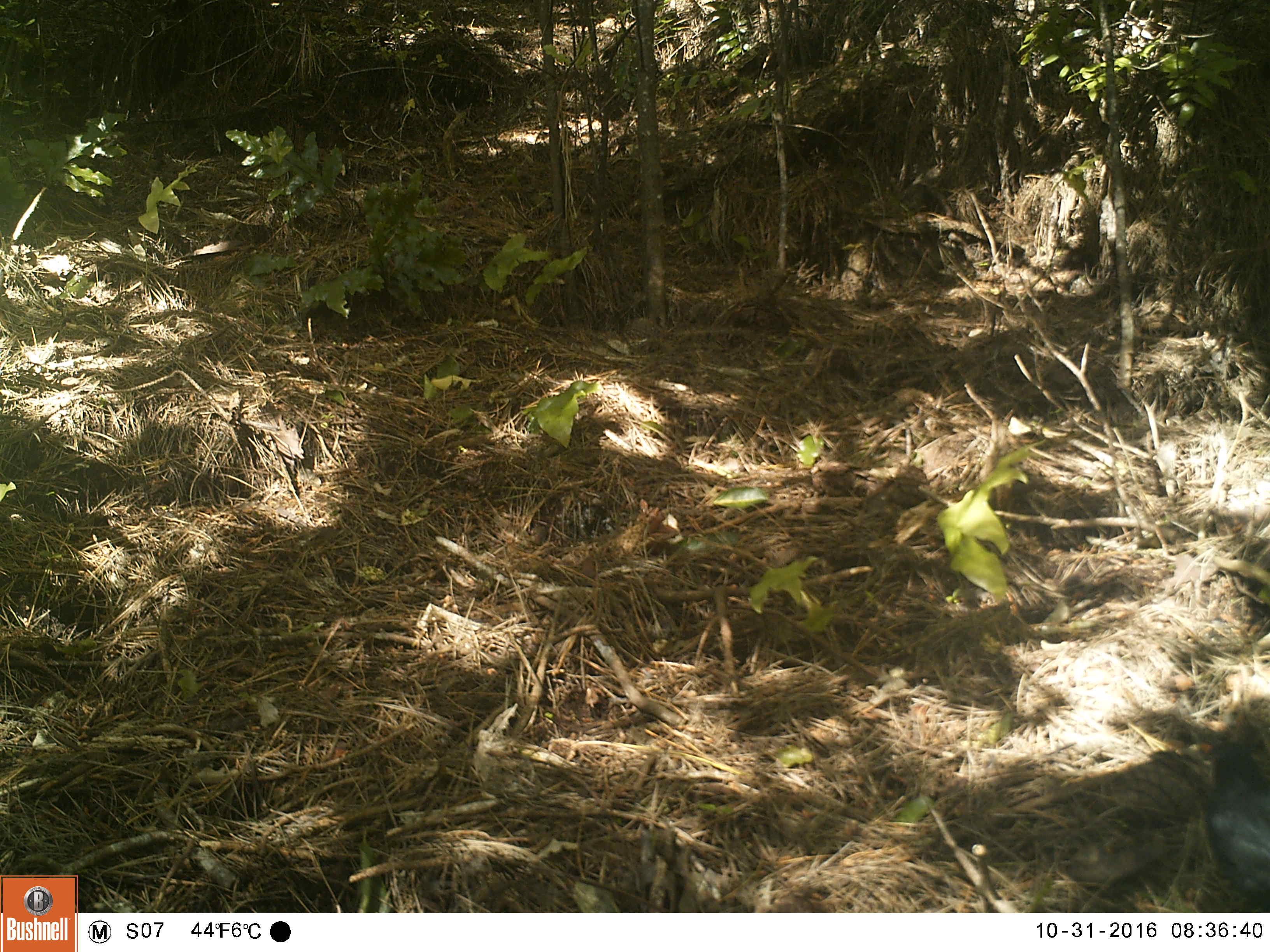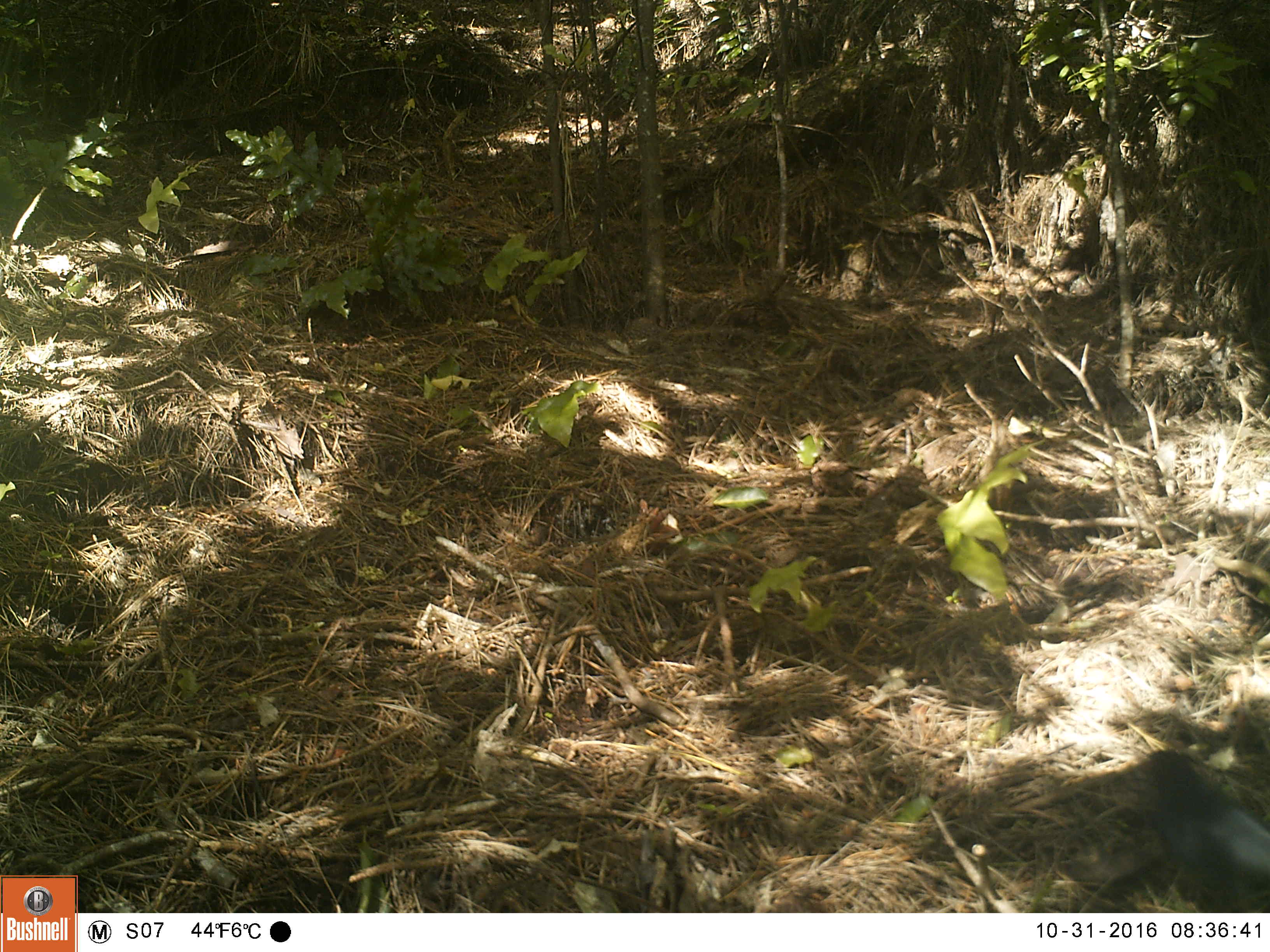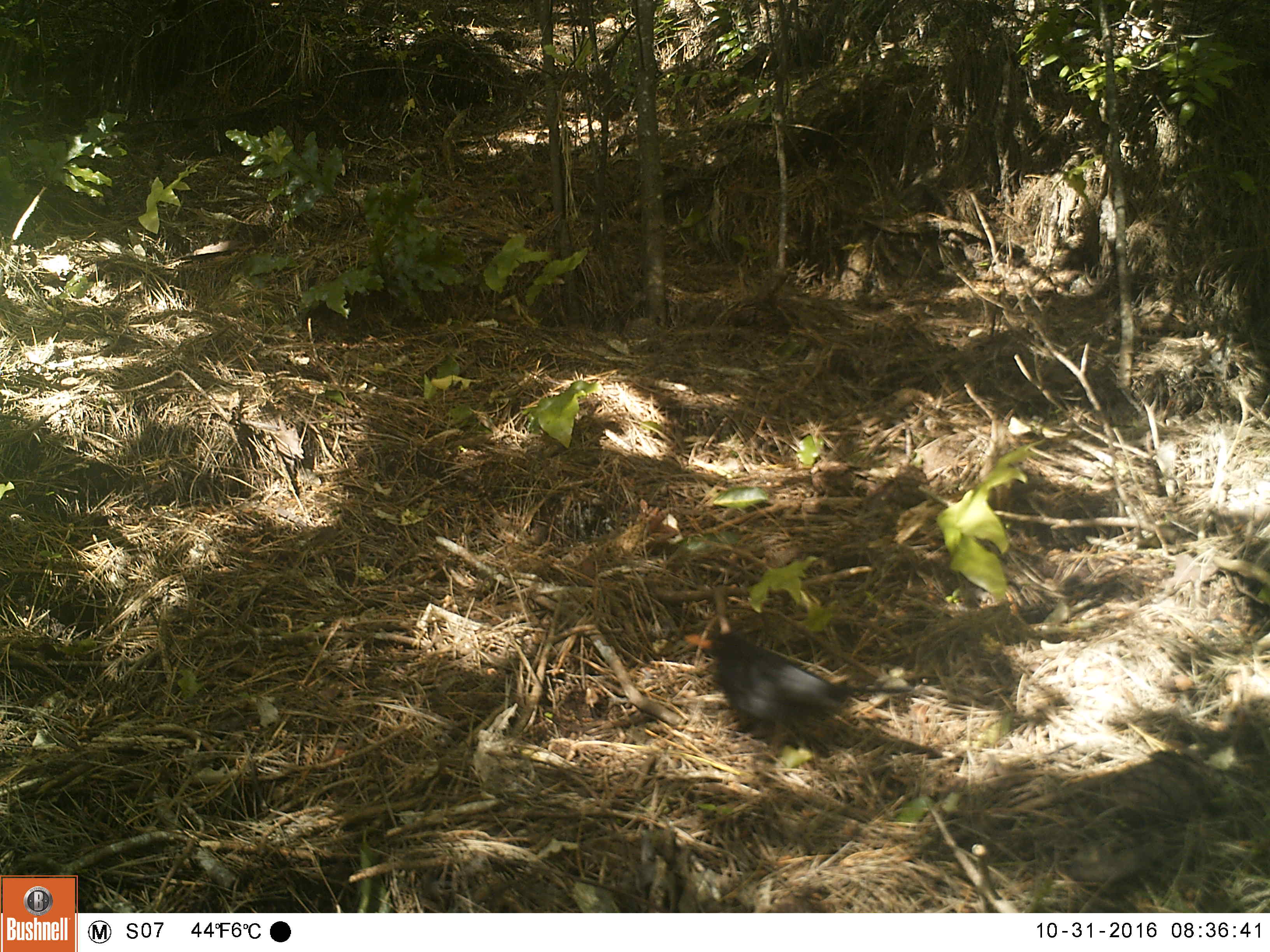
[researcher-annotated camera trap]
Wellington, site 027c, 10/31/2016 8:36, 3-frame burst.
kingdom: Animalia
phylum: Chordata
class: Aves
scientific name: Aves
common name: bird